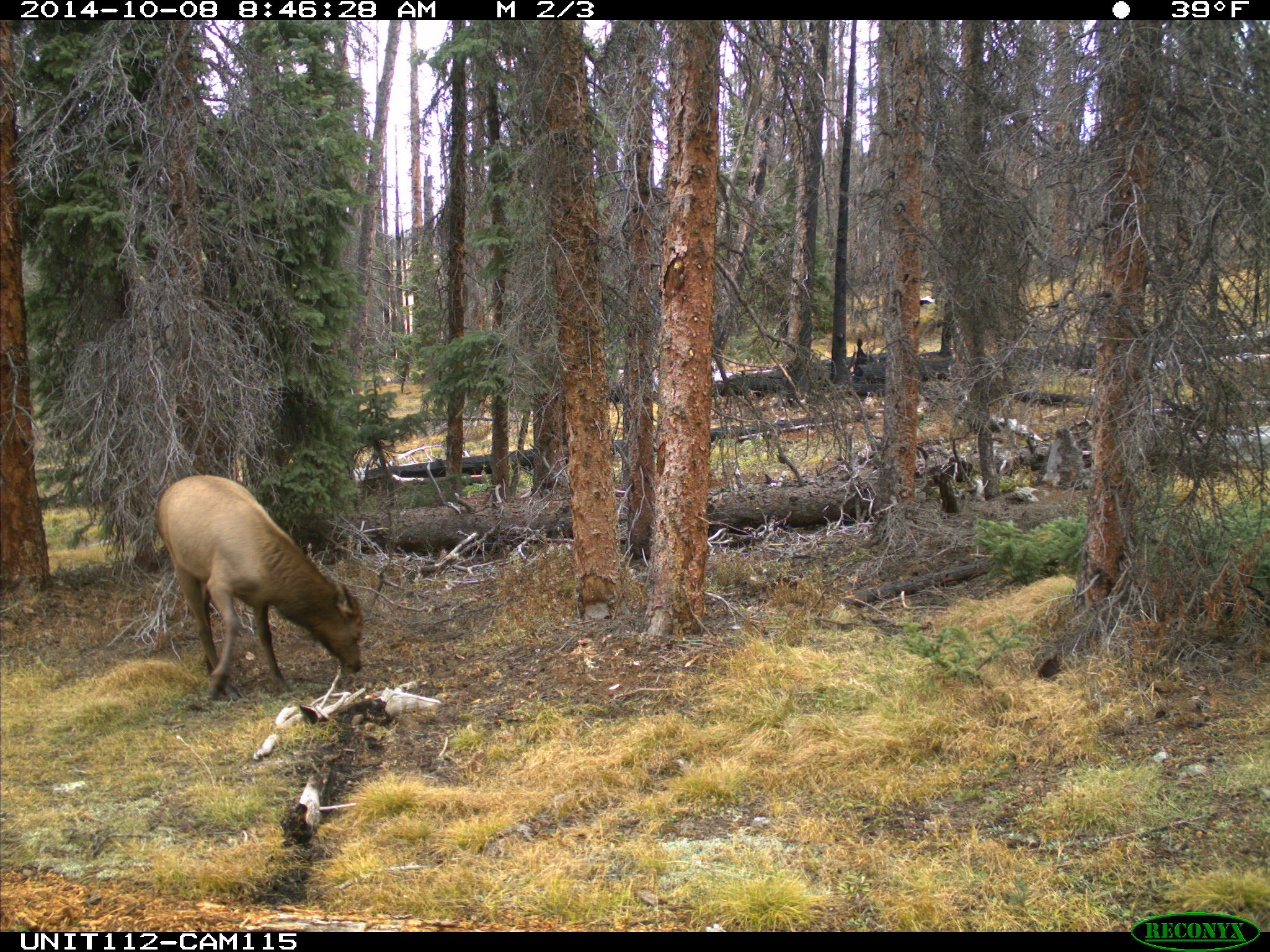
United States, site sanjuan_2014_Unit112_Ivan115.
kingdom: Animalia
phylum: Chordata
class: Mammalia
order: Artiodactyla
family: Cervidae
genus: Cervus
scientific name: Cervus elaphus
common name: red deer